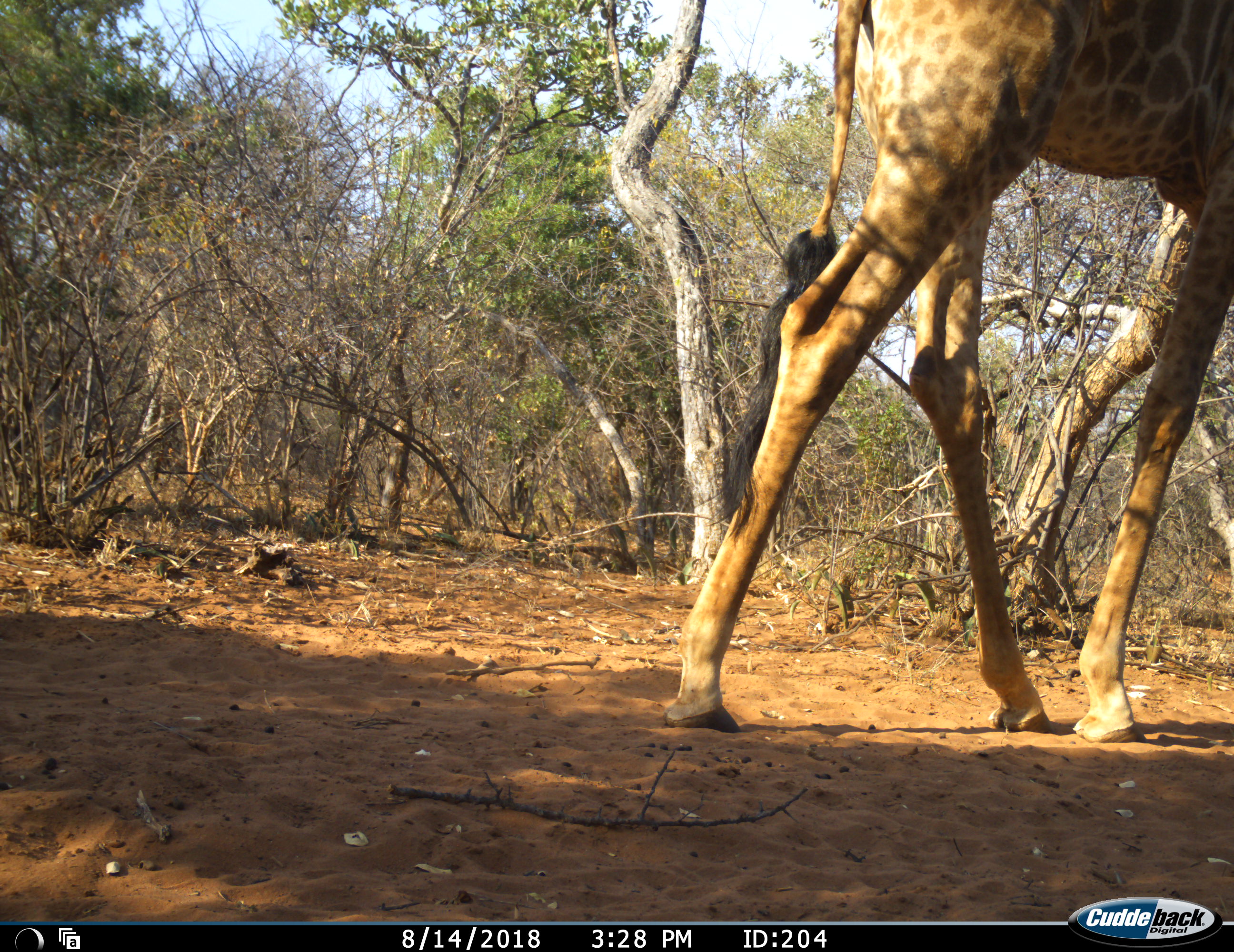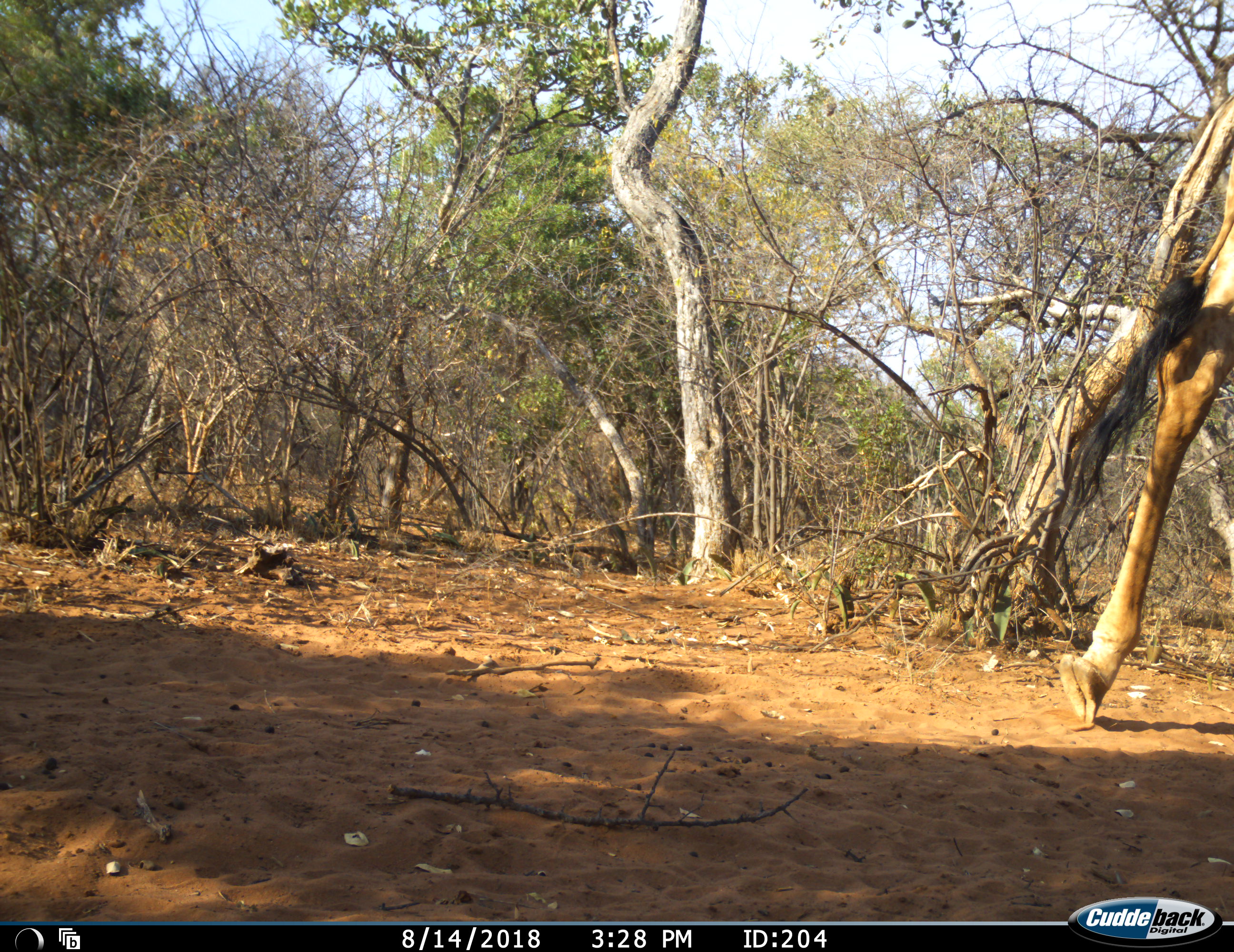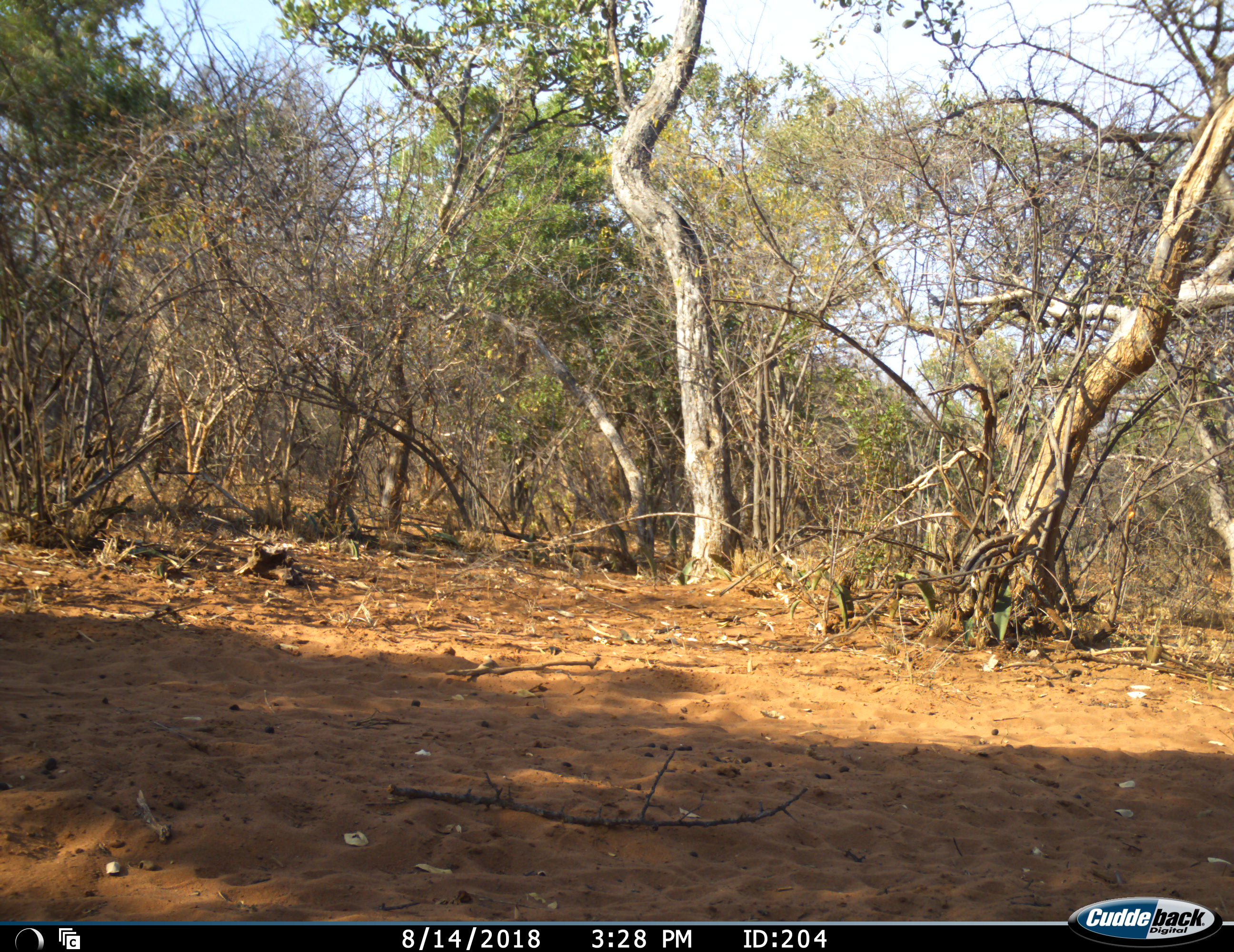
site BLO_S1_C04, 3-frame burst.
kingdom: Animalia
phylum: Chordata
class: Mammalia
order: Artiodactyla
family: Giraffidae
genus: Giraffa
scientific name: Giraffa camelopardalis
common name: giraffe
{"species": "giraffe (Giraffa camelopardalis)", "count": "1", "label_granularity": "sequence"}